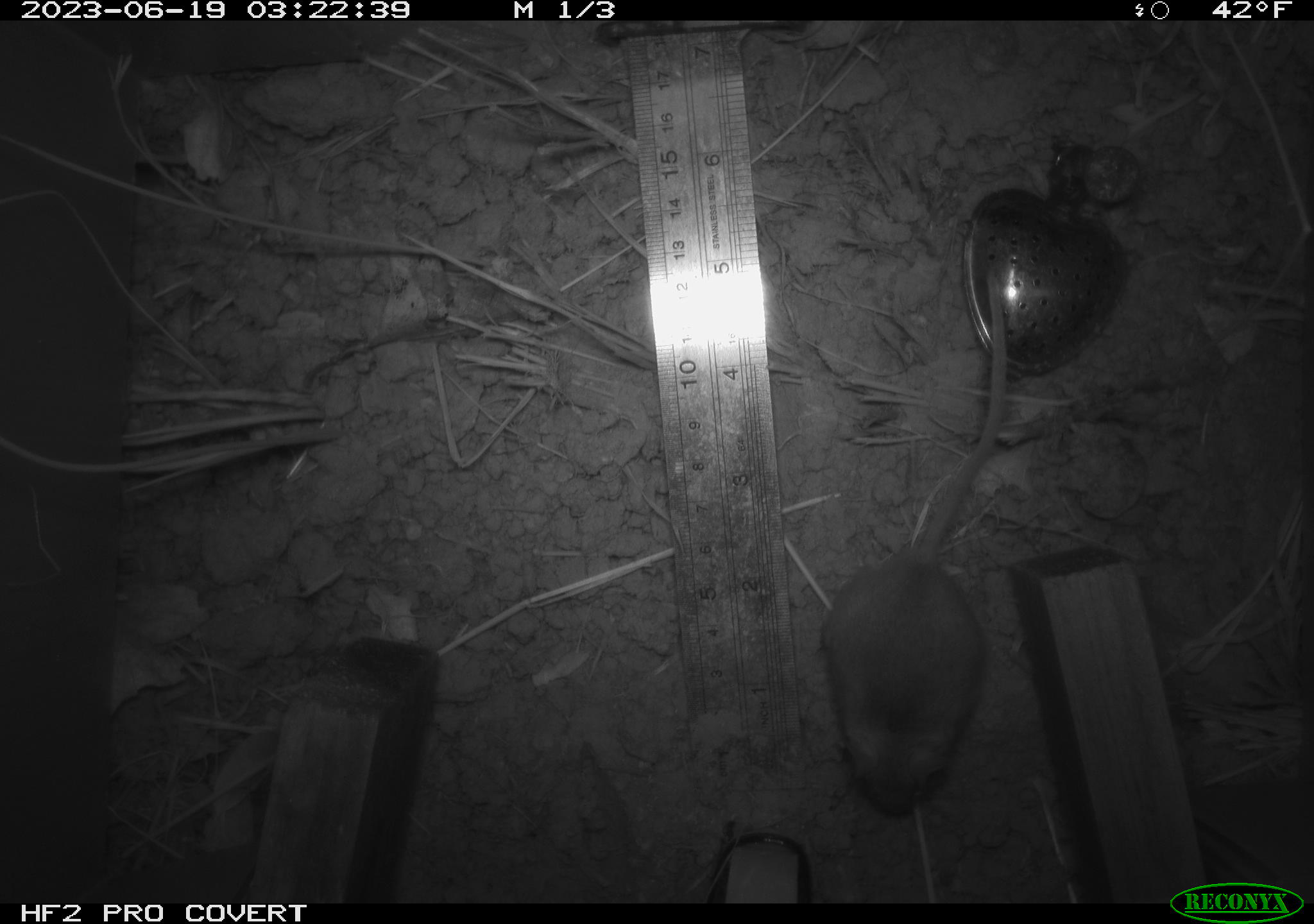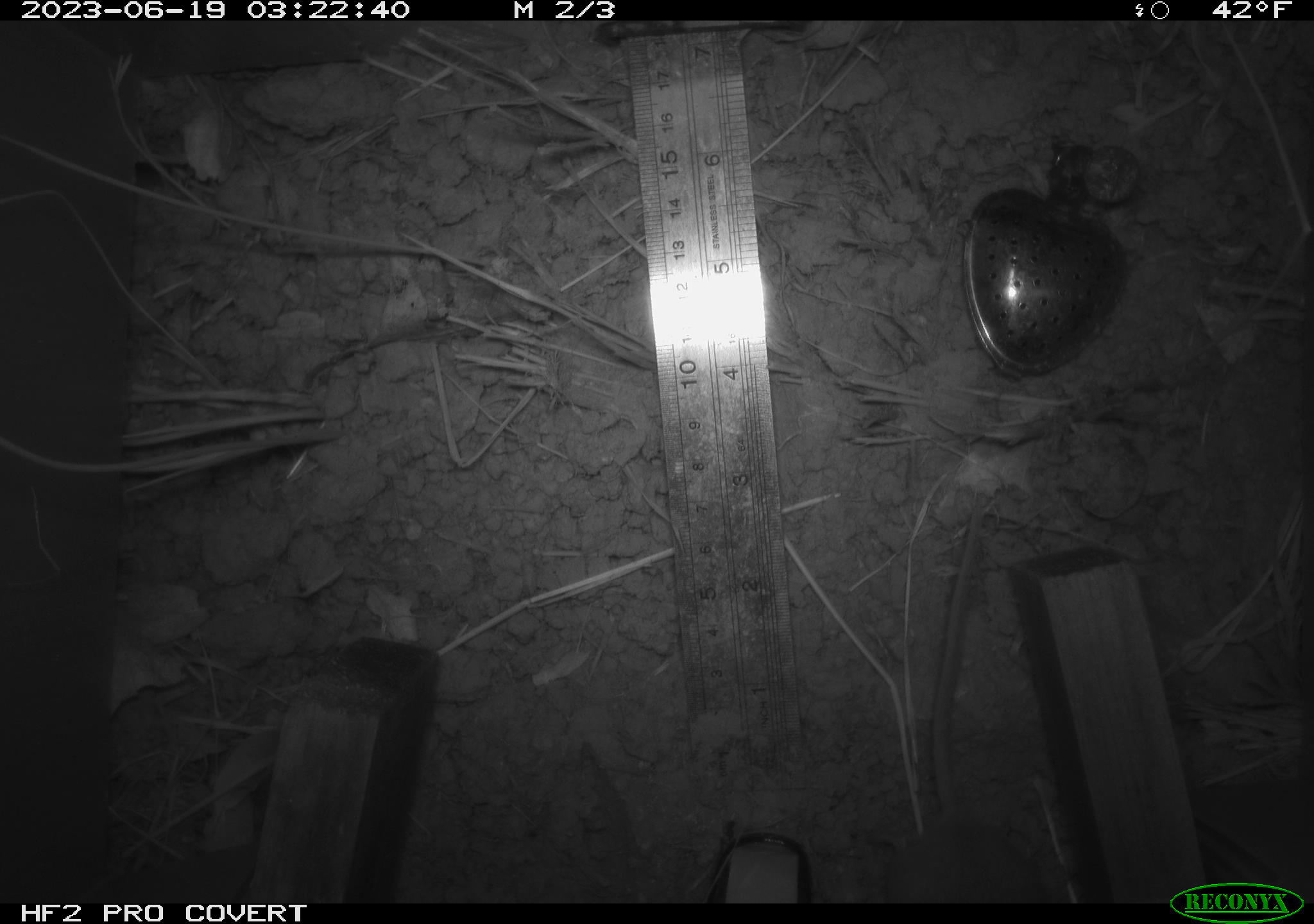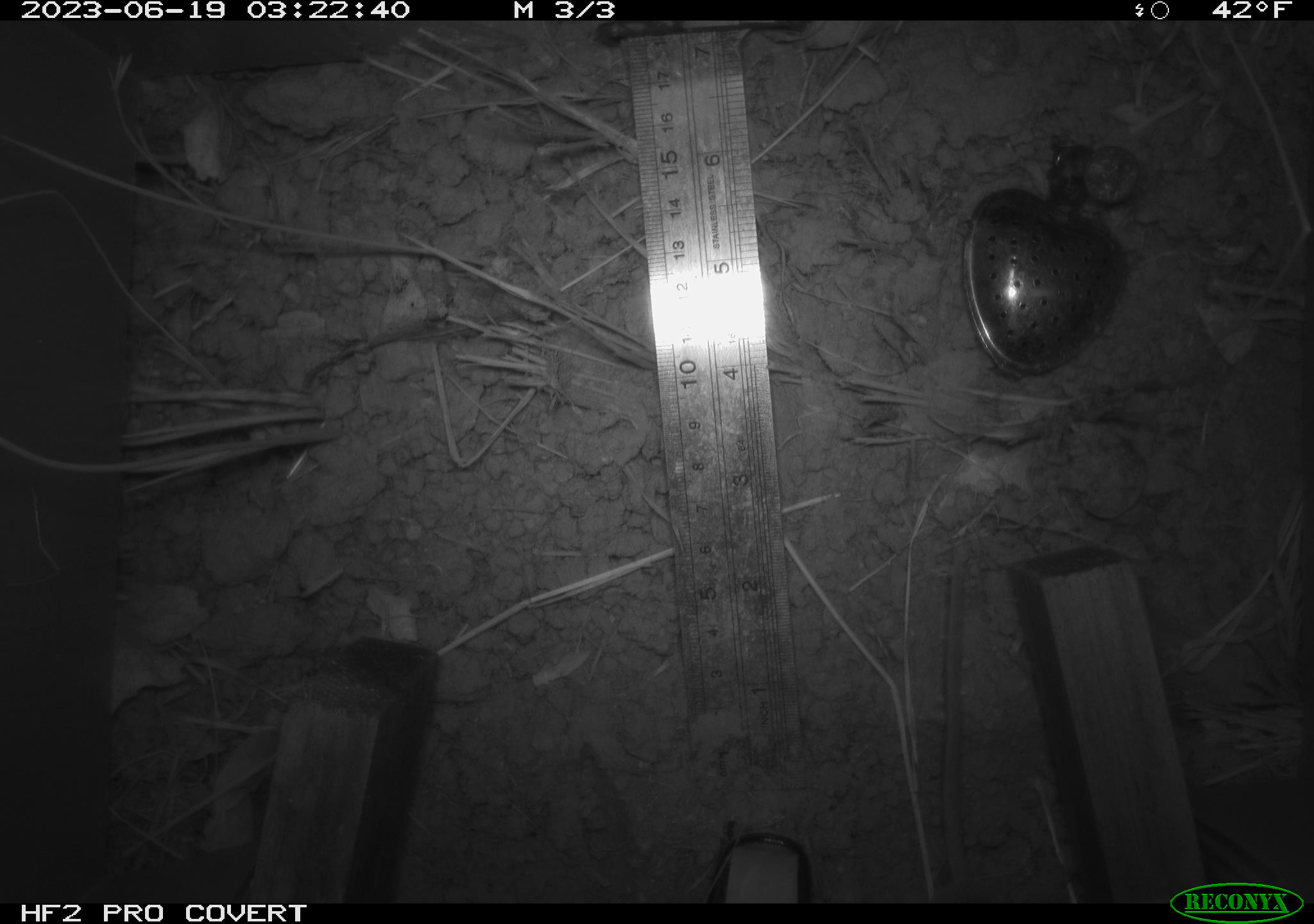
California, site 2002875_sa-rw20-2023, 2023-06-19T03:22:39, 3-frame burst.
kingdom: Animalia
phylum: Chordata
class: Mammalia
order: Rodentia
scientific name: Rodentia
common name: mouse species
Mouse species (Rodentia).